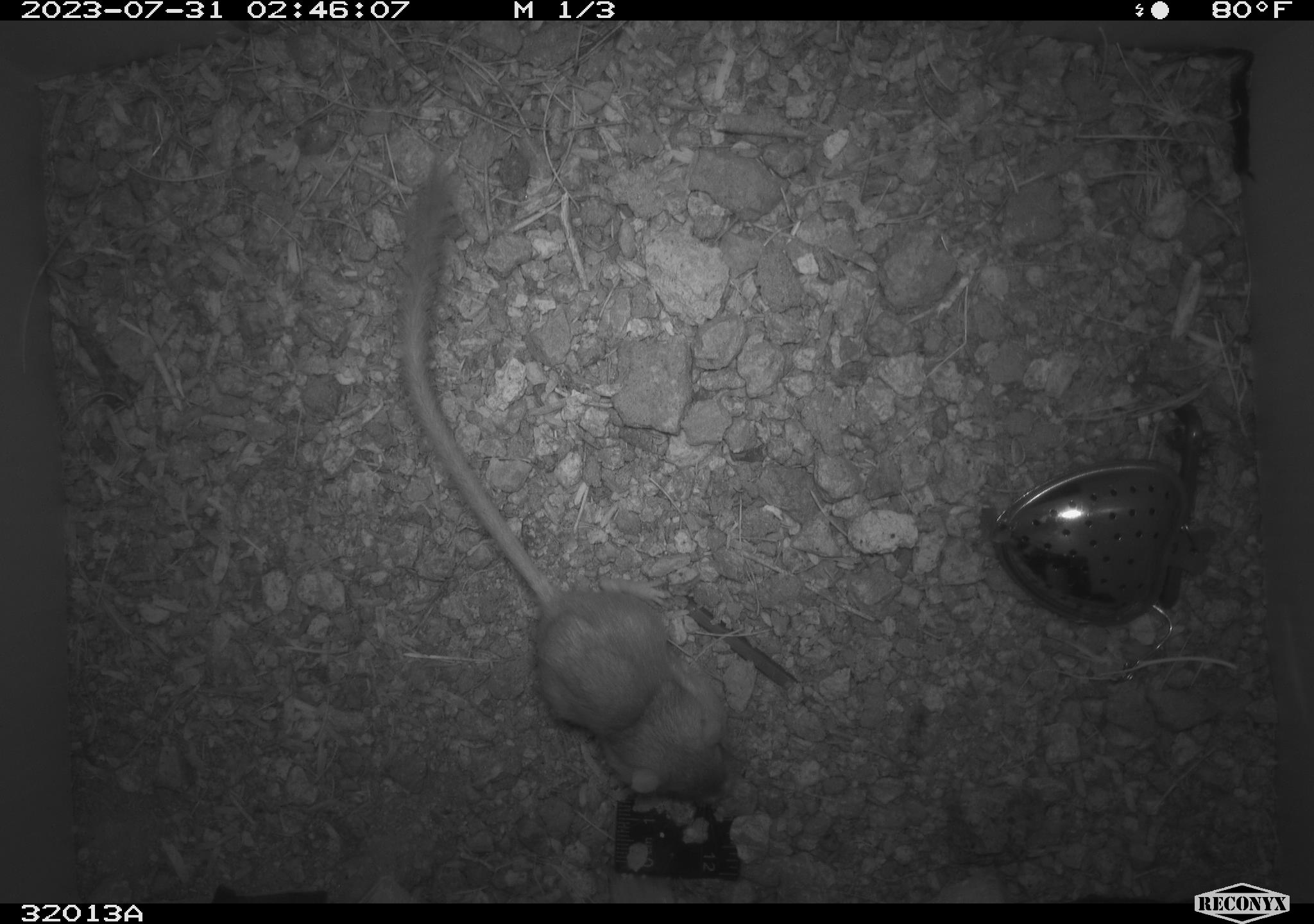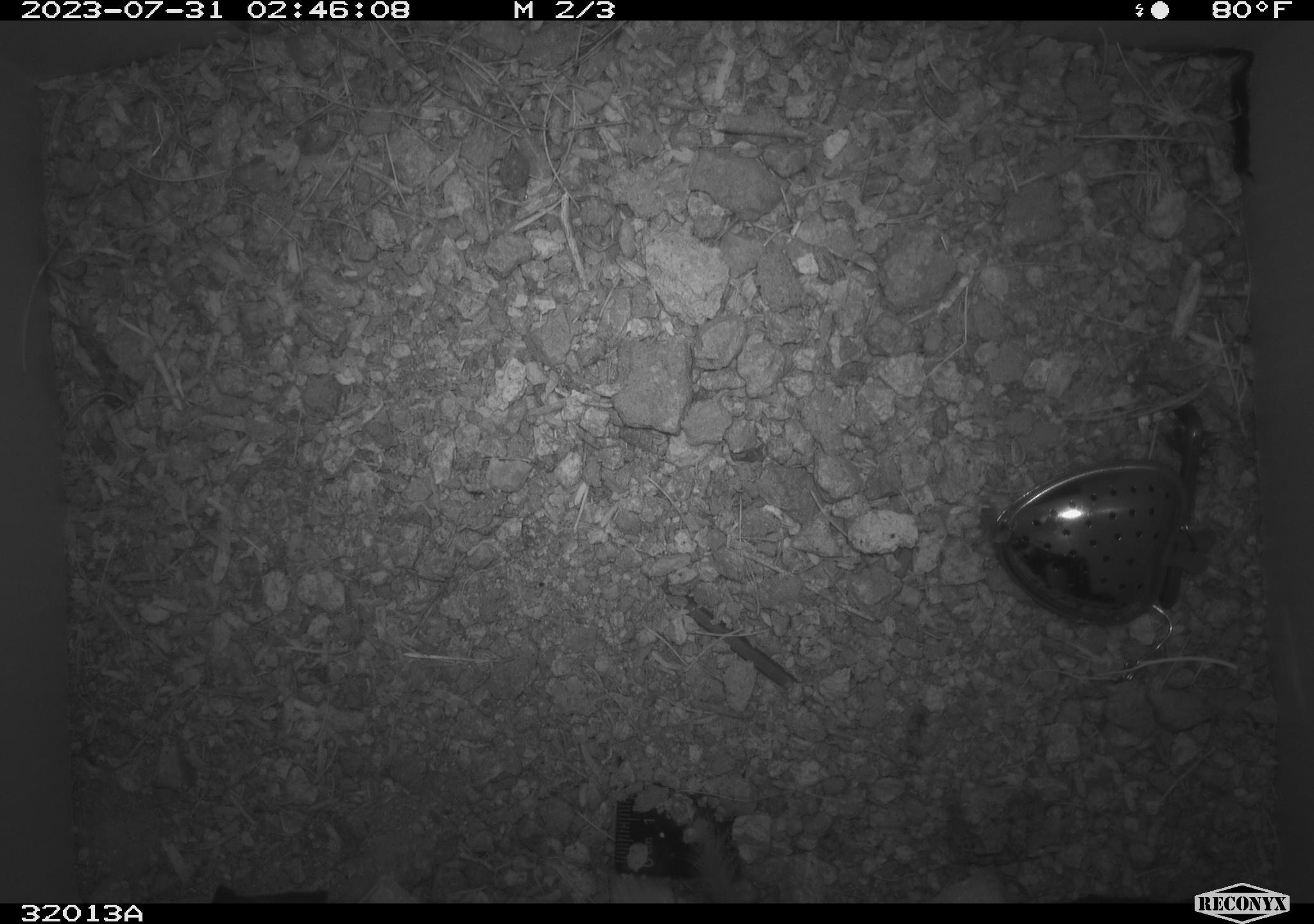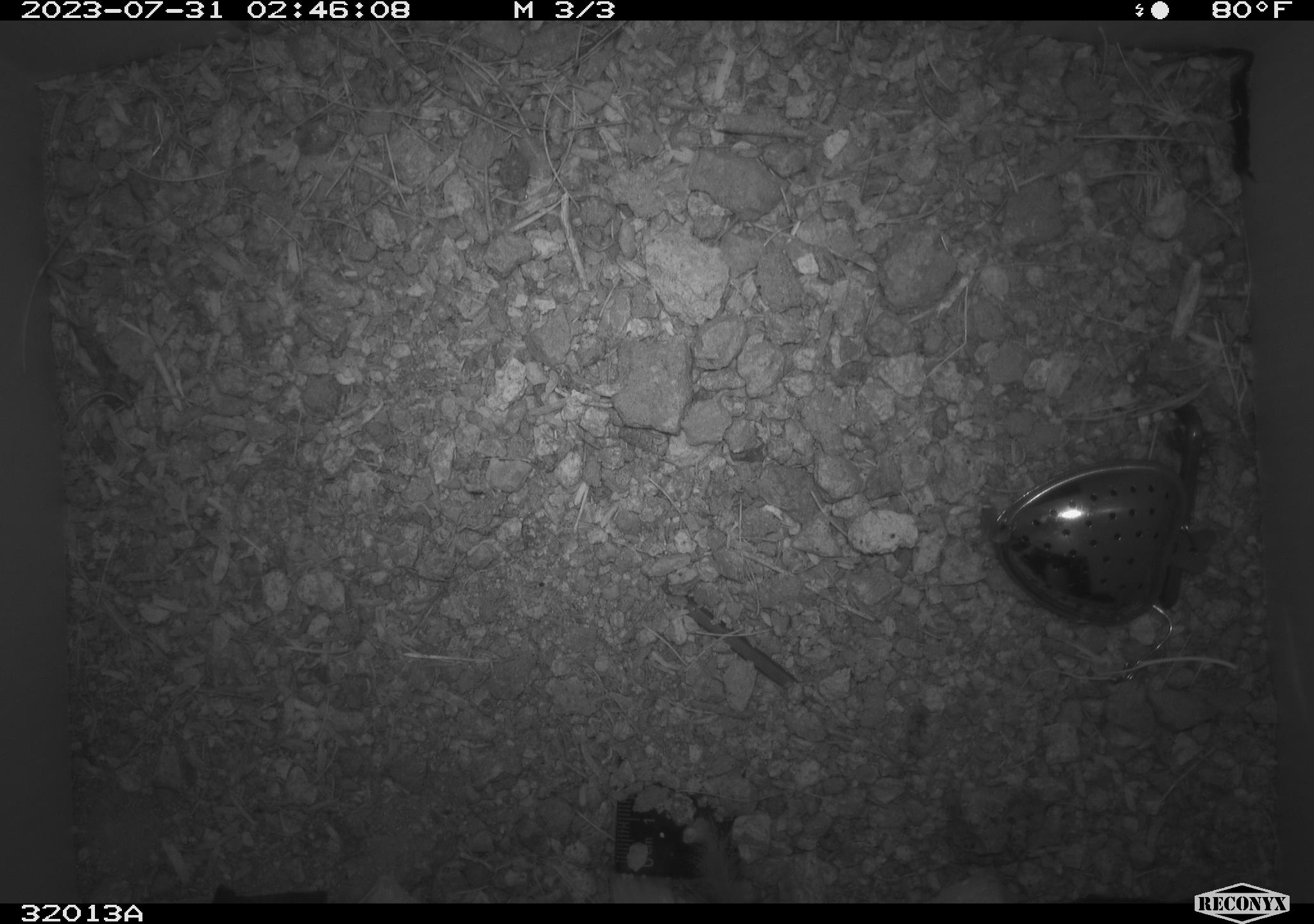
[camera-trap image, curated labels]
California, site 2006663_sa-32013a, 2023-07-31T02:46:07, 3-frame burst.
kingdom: Animalia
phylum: Chordata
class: Mammalia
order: Rodentia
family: Heteromyidae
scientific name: Heteromyidae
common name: kangaroo rats and pocket mice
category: heteromyidae family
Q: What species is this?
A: Heteromyidae family (kangaroo rats and pocket mice) (Heteromyidae).